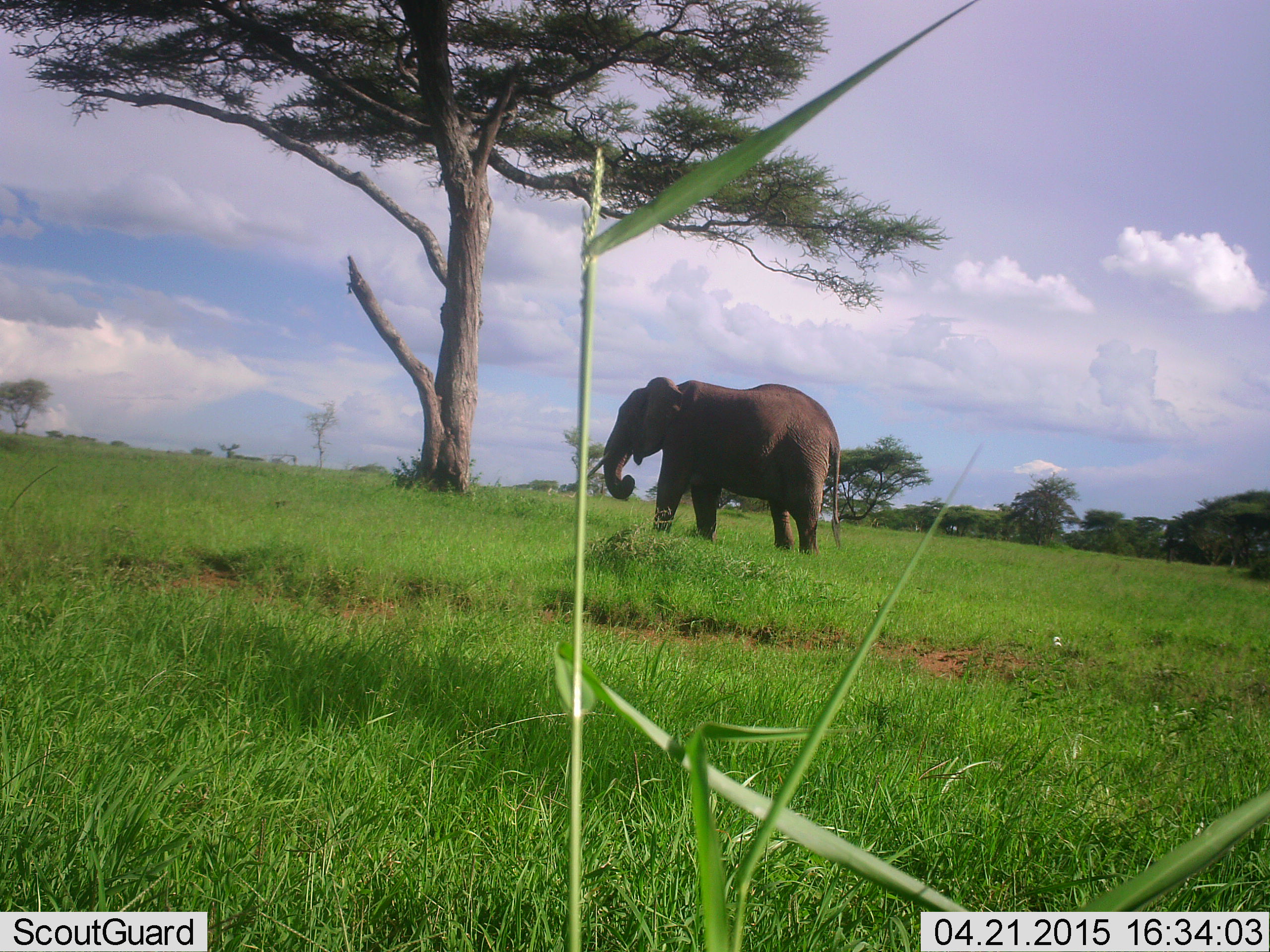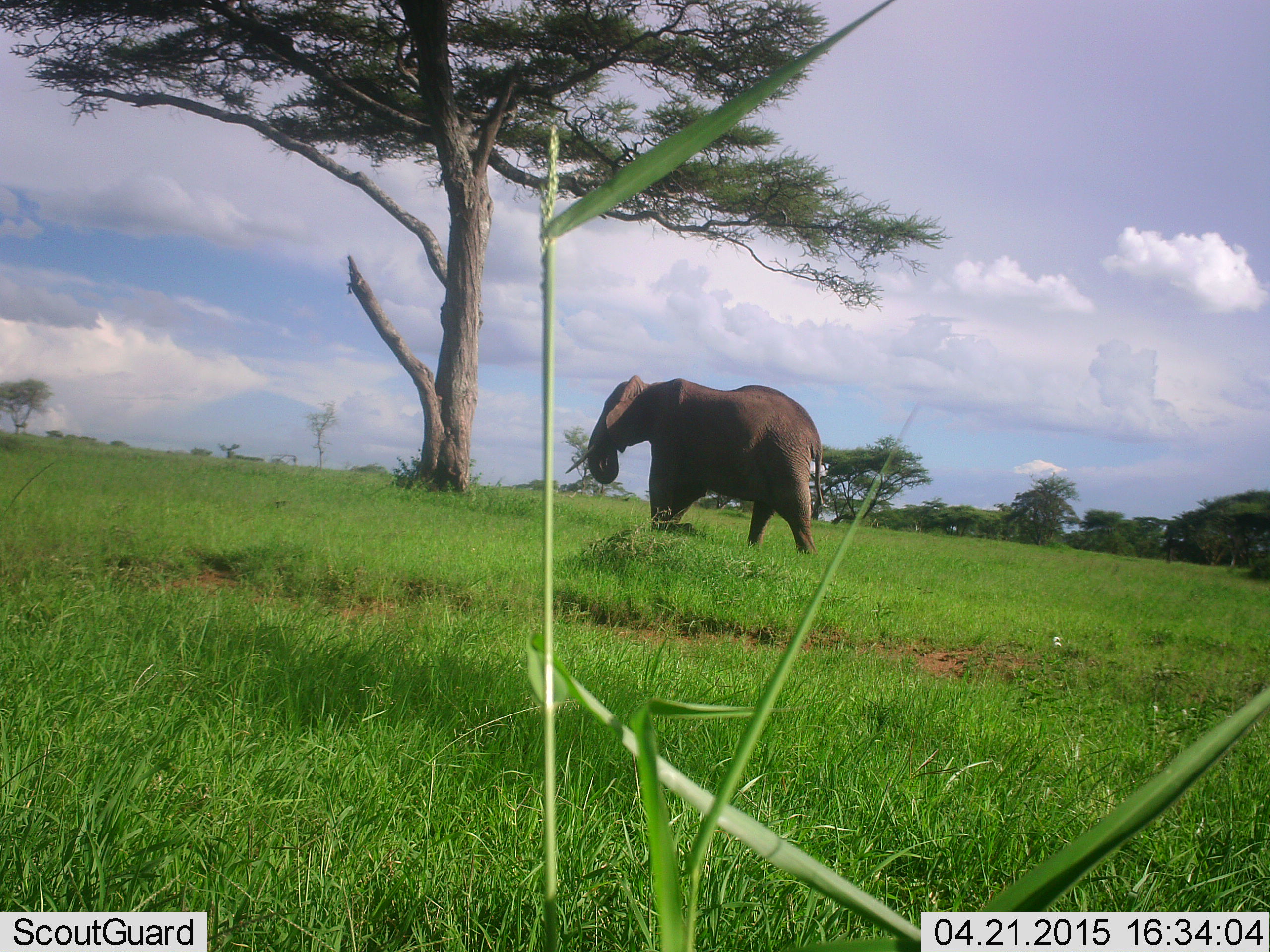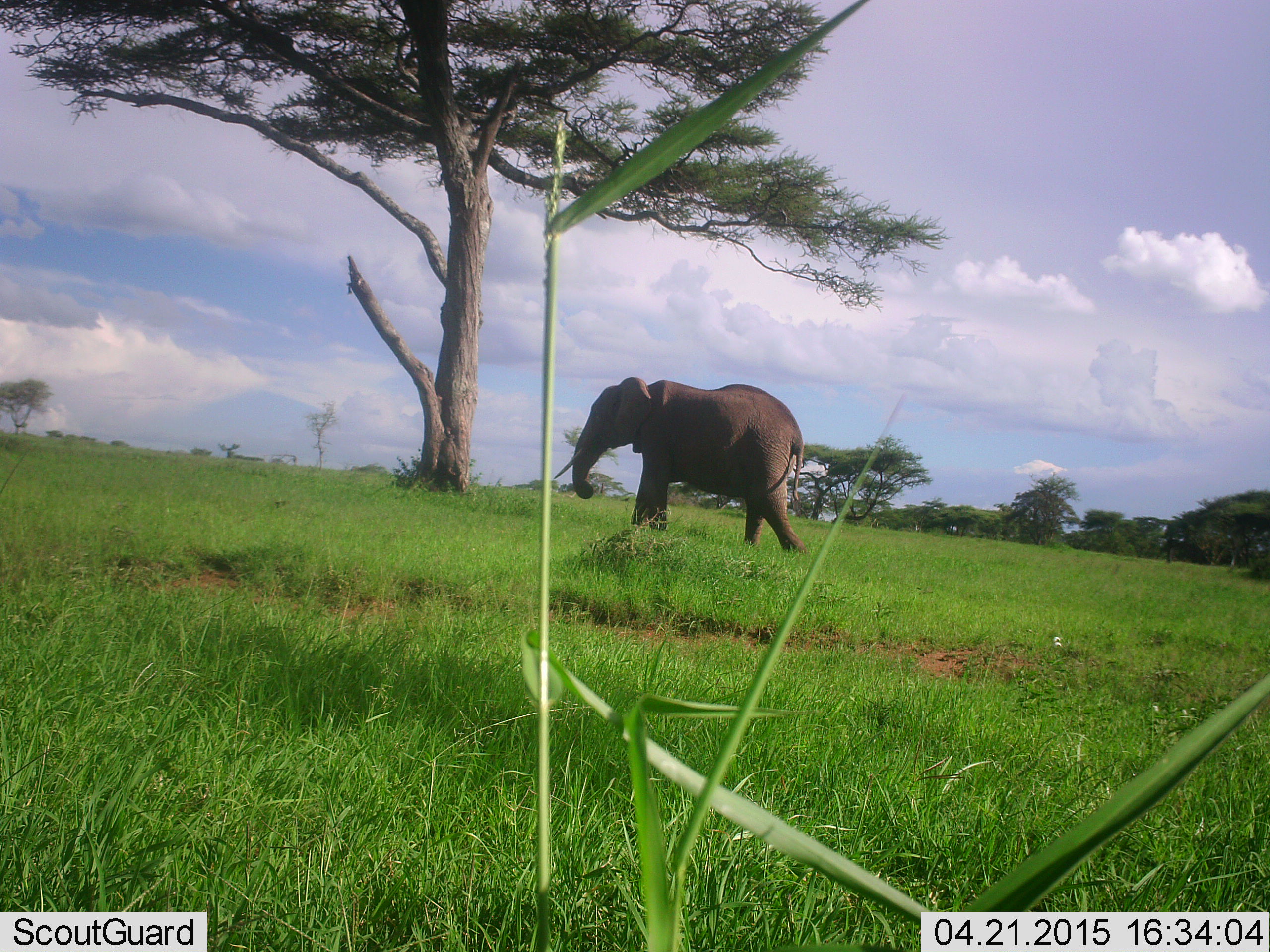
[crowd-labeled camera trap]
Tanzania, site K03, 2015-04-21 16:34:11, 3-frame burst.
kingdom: Animalia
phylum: Chordata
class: Mammalia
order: Proboscidea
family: Elephantidae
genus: Loxodonta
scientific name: Loxodonta africana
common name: african bush elephant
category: elephant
Elephant (african bush elephant) (Loxodonta africana), count 1. Behavior (volunteer vote fractions): standing 10%, resting 10%, moving 60%, interacting 0%. Young present (vote fraction): 0%. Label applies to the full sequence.